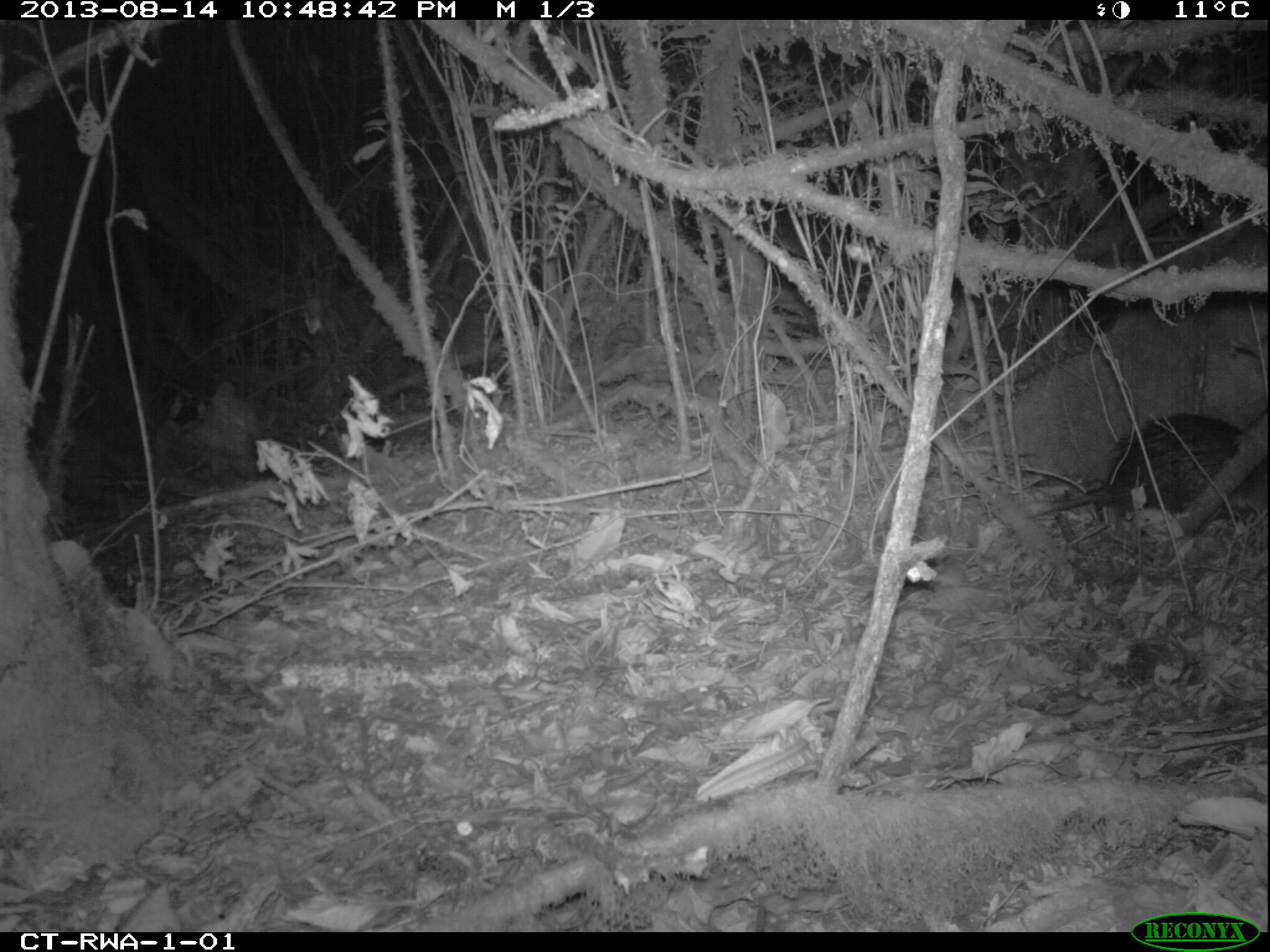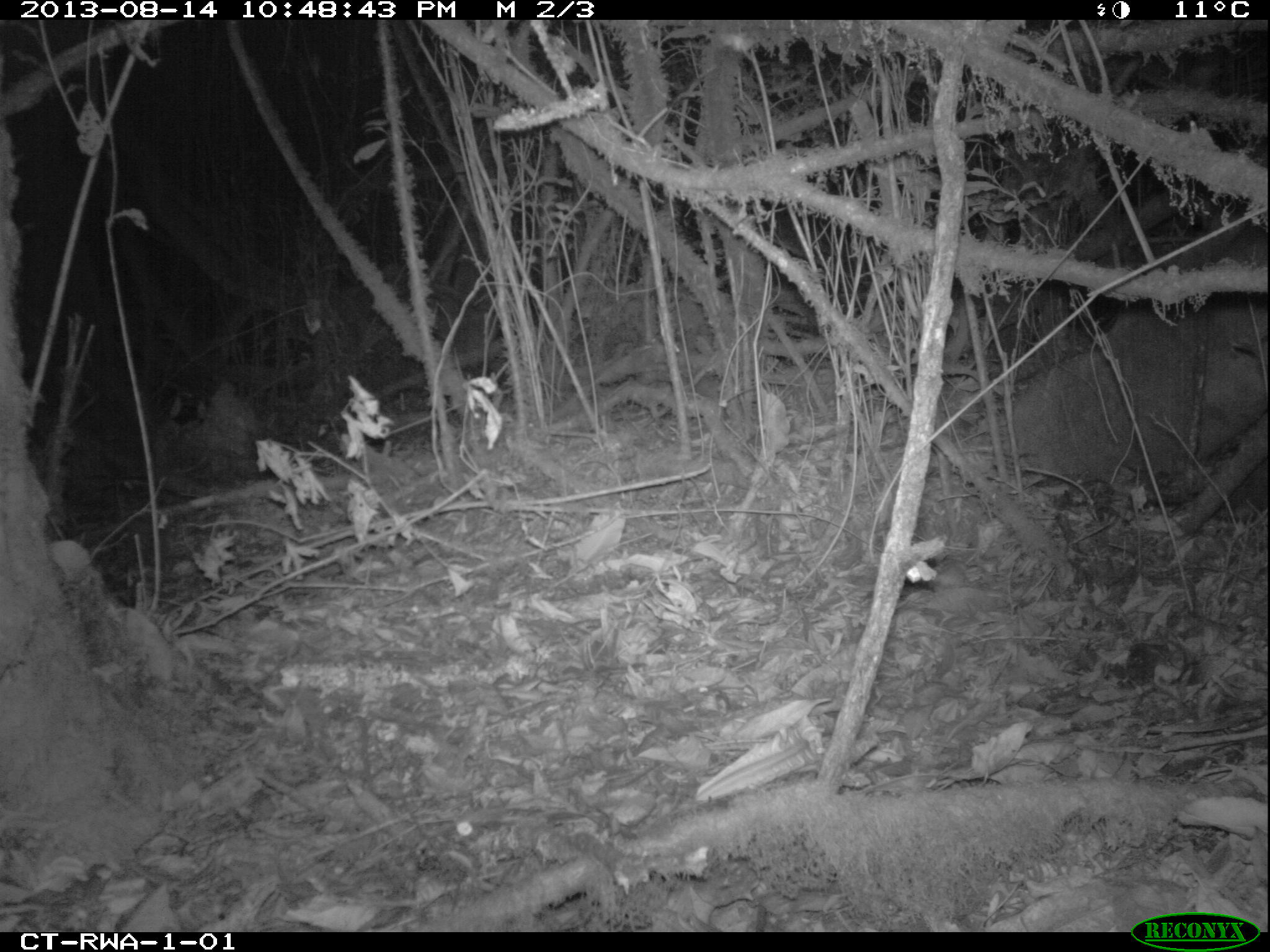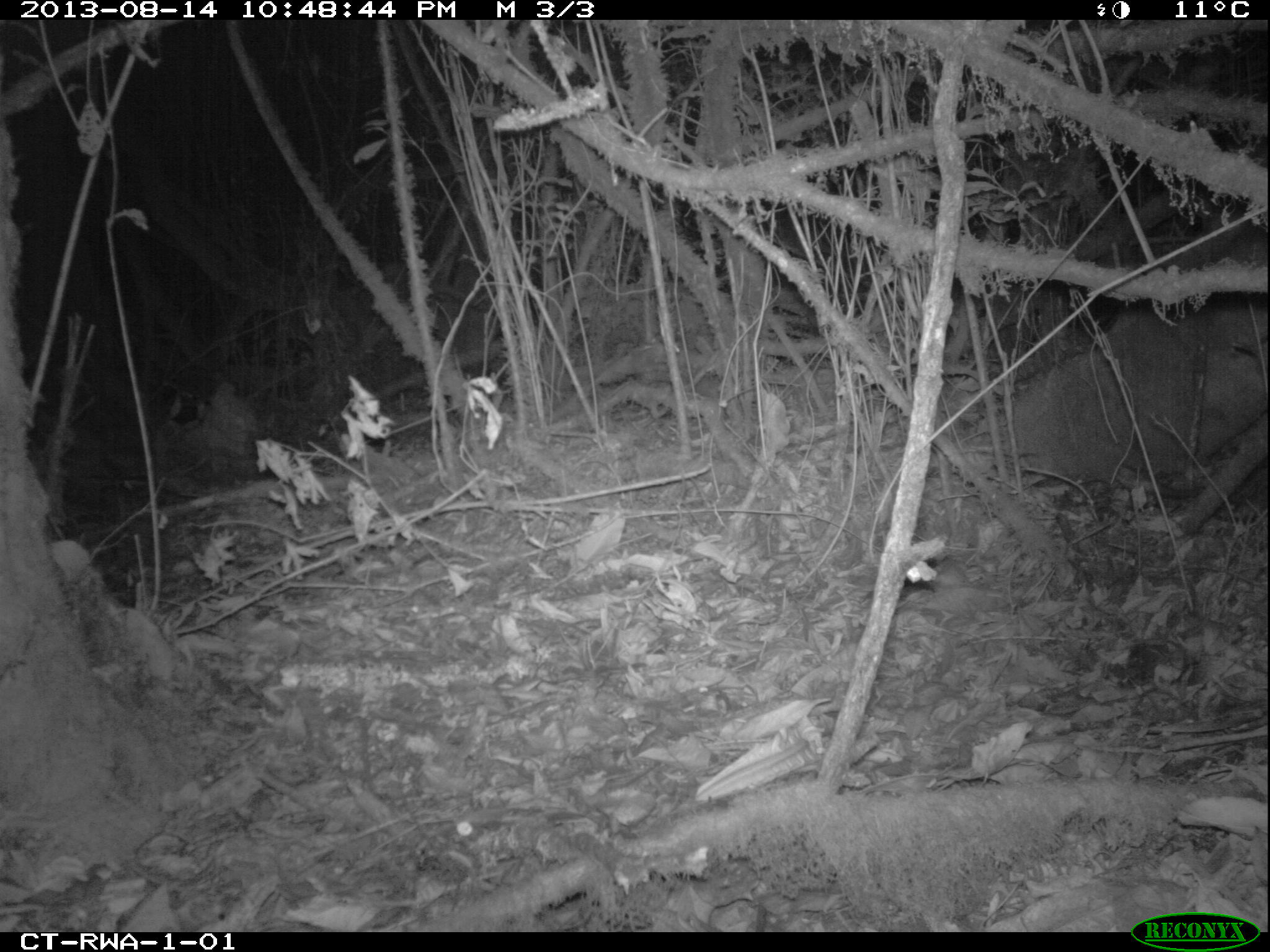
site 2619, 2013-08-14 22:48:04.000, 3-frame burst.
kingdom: Animalia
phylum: Chordata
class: Mammalia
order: Rodentia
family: Hystricidae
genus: Atherurus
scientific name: Atherurus africanus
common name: african brush-tailed porcupine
Atherurus africanus (african brush-tailed porcupine), count 1.